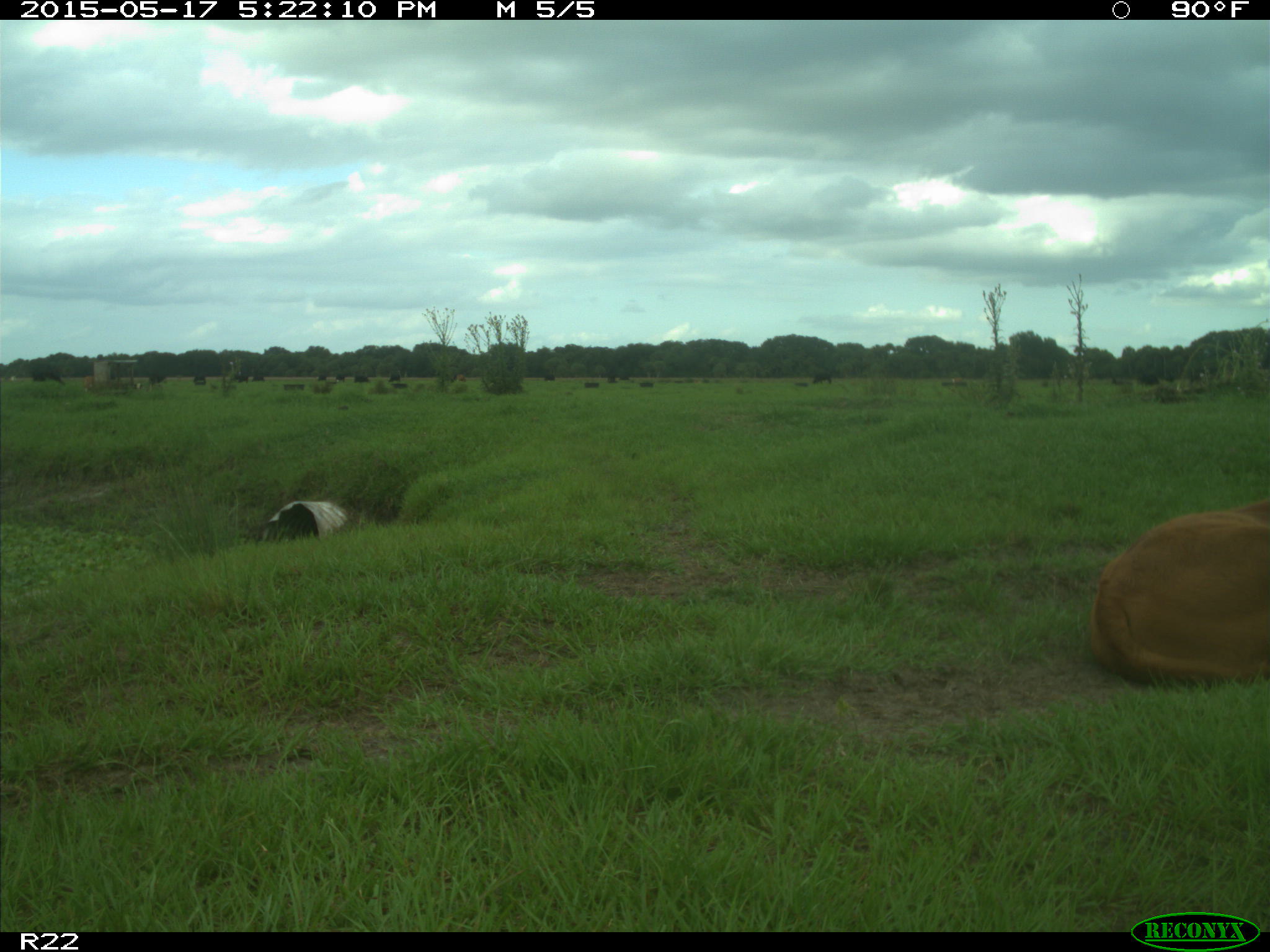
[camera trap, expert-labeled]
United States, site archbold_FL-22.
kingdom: Animalia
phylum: Chordata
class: Mammalia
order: Artiodactyla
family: Bovidae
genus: Bos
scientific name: Bos taurus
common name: domestic cow